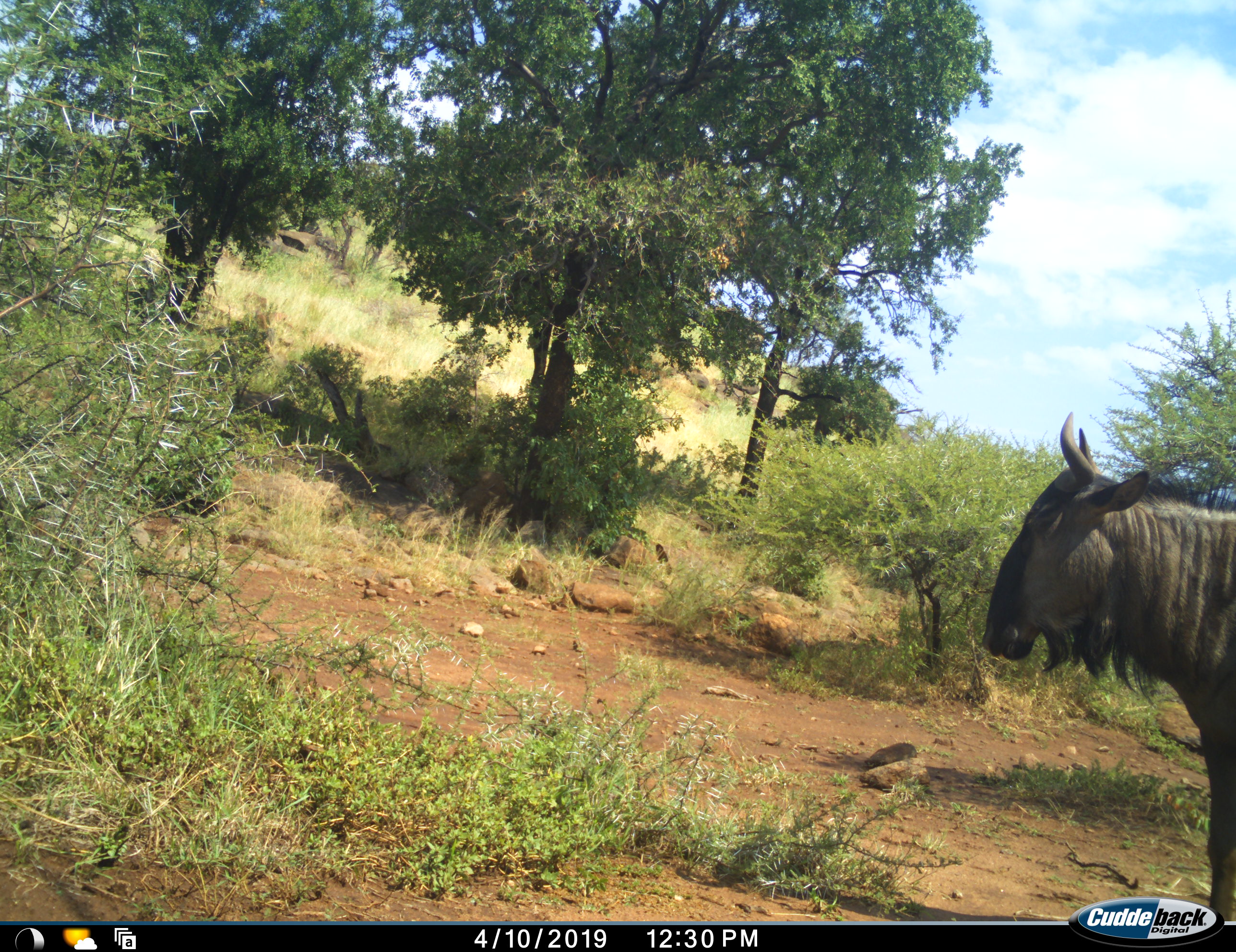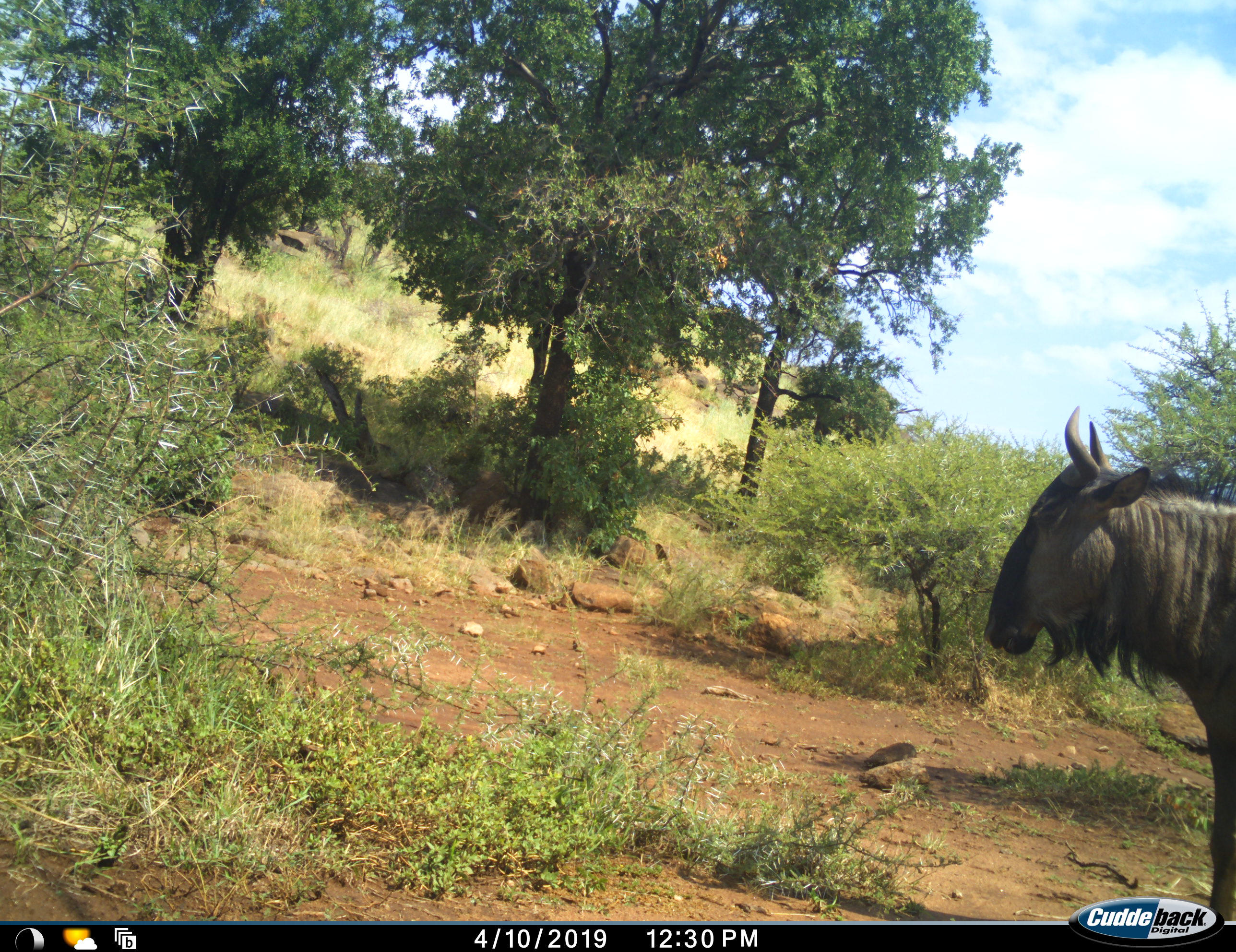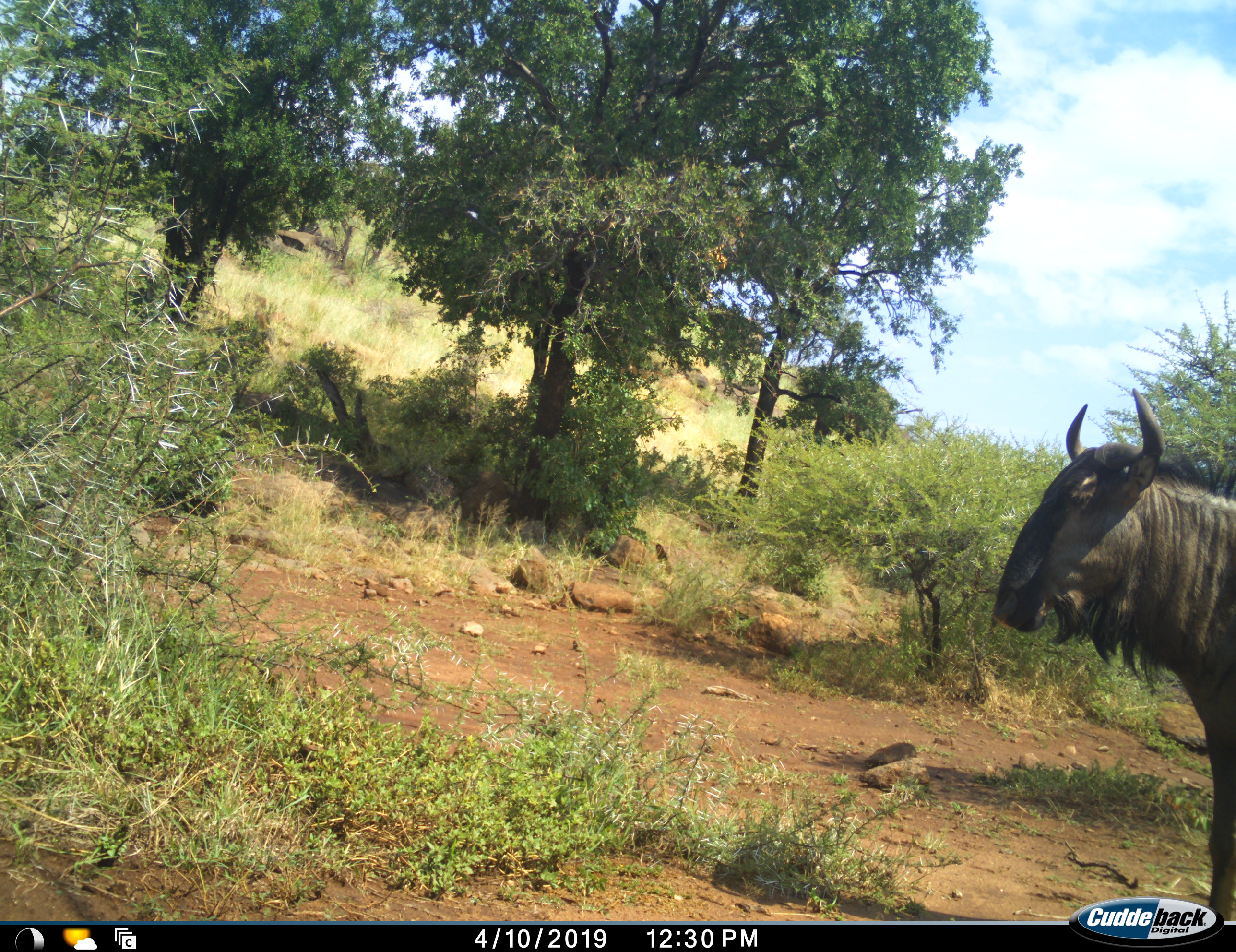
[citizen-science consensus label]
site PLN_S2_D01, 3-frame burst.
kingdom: Animalia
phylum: Chordata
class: Mammalia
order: Artiodactyla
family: Bovidae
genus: Connochaetes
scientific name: Connochaetes taurinus taurinus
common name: blue wildebeest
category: wildebeestblue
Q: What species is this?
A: Wildebeestblue (blue wildebeest) (Connochaetes taurinus taurinus).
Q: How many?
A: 1.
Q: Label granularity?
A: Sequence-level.